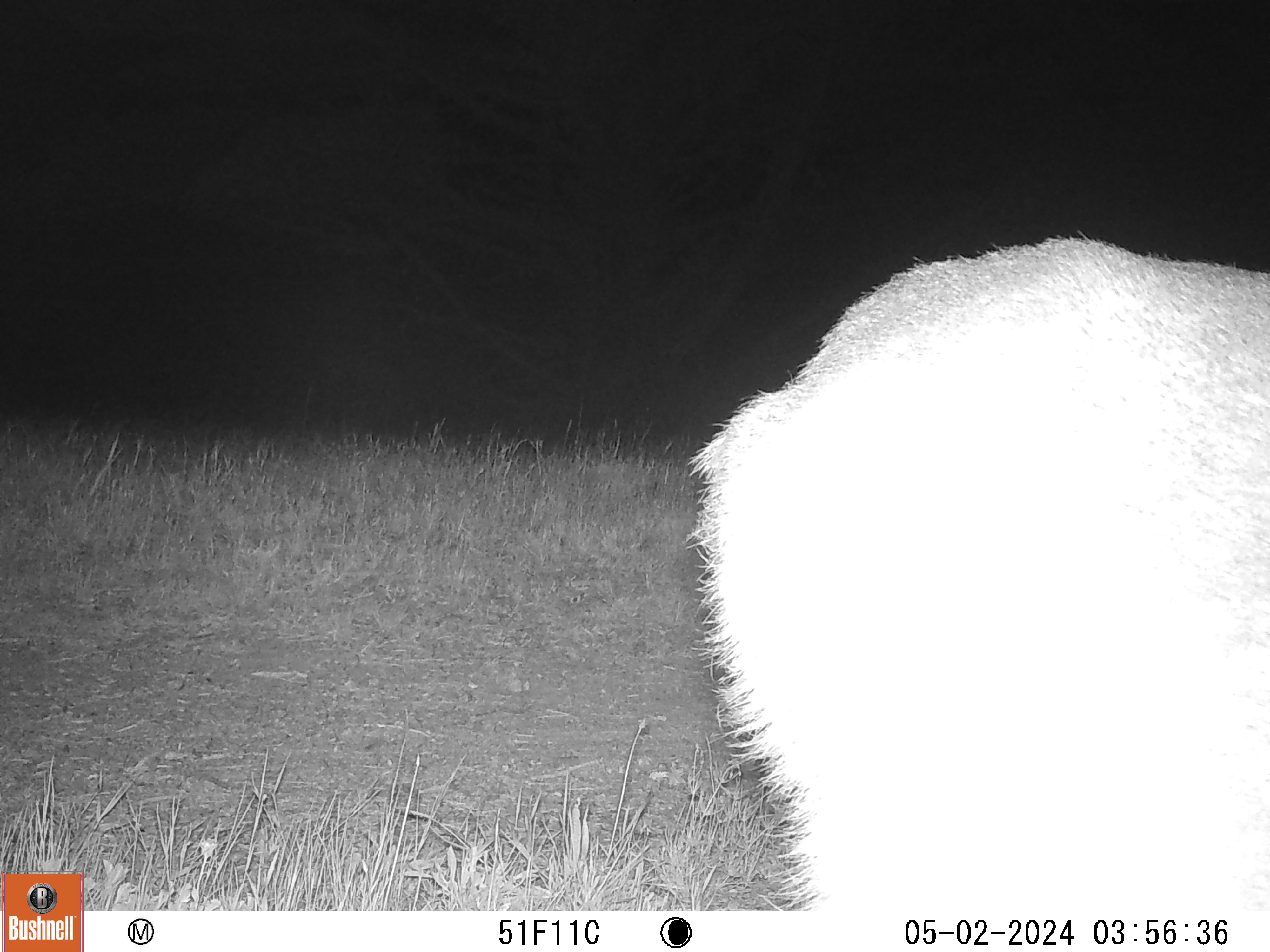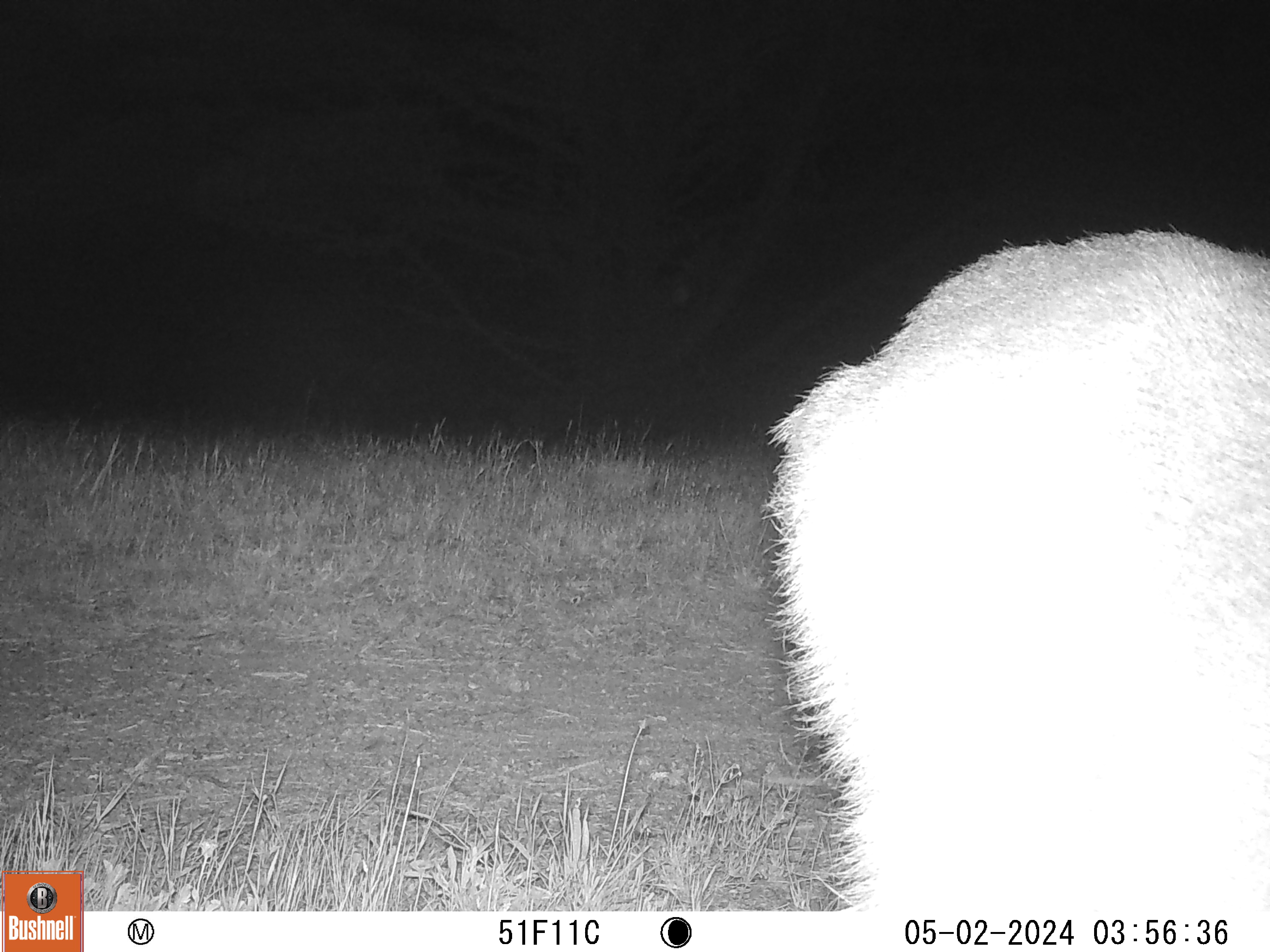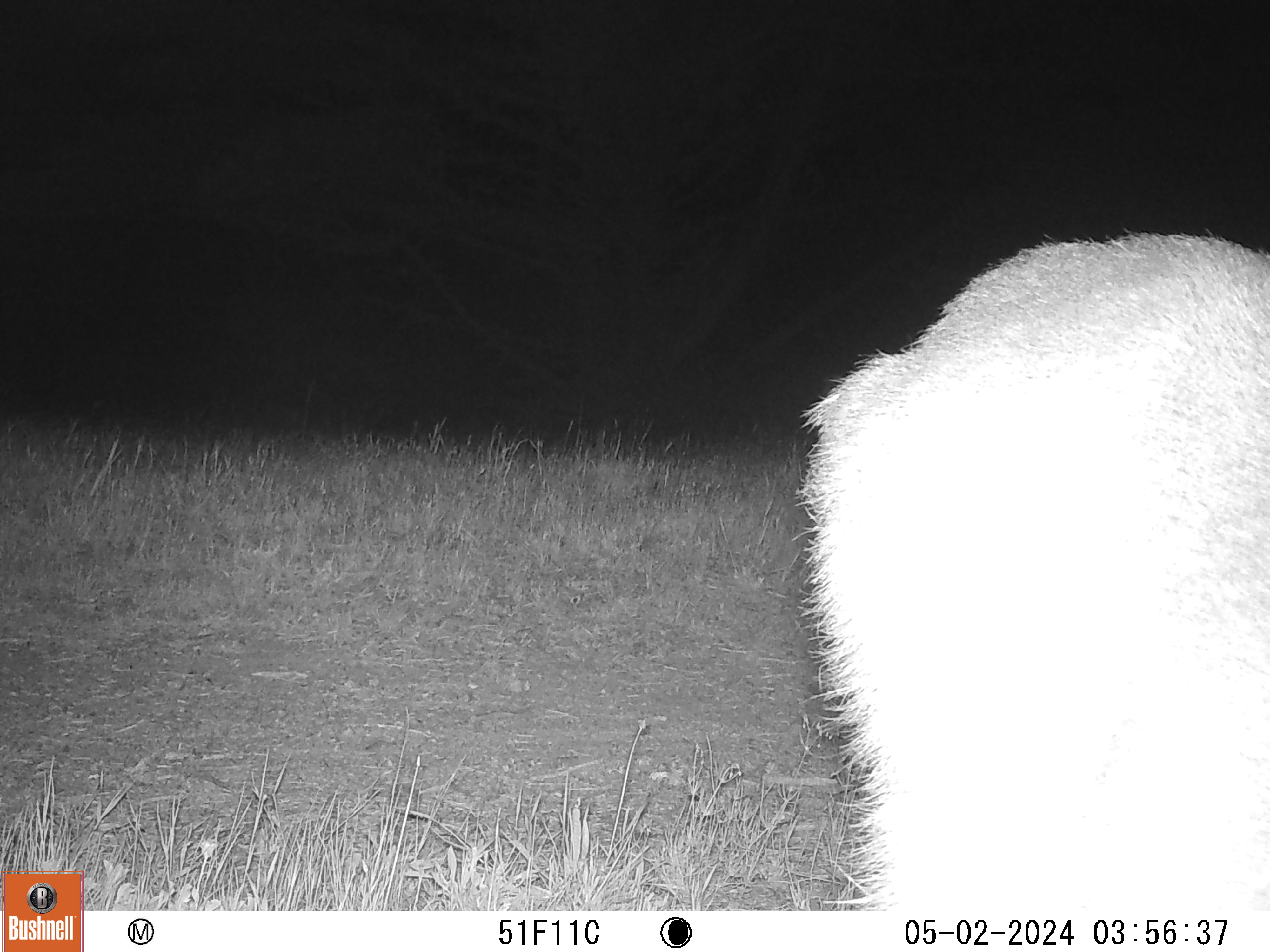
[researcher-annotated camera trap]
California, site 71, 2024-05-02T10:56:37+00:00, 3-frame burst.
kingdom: Animalia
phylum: Chordata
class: Mammalia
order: Artiodactyla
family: Cervidae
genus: Odocoileus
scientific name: Odocoileus hemionus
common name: mule deer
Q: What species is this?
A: Mule deer (Odocoileus hemionus).